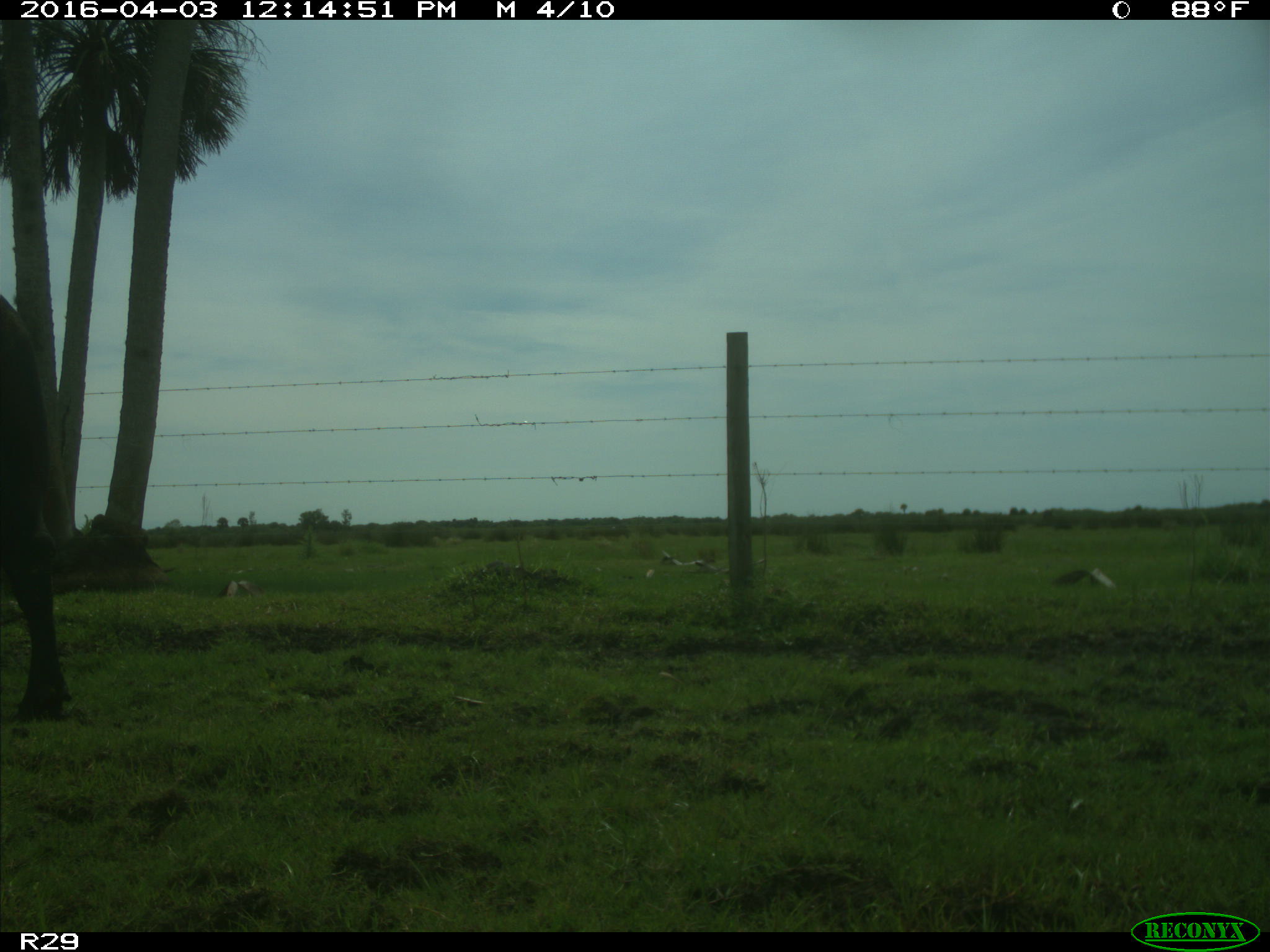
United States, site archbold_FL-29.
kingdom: Animalia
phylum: Chordata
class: Mammalia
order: Artiodactyla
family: Bovidae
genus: Bos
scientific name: Bos taurus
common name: domestic cow